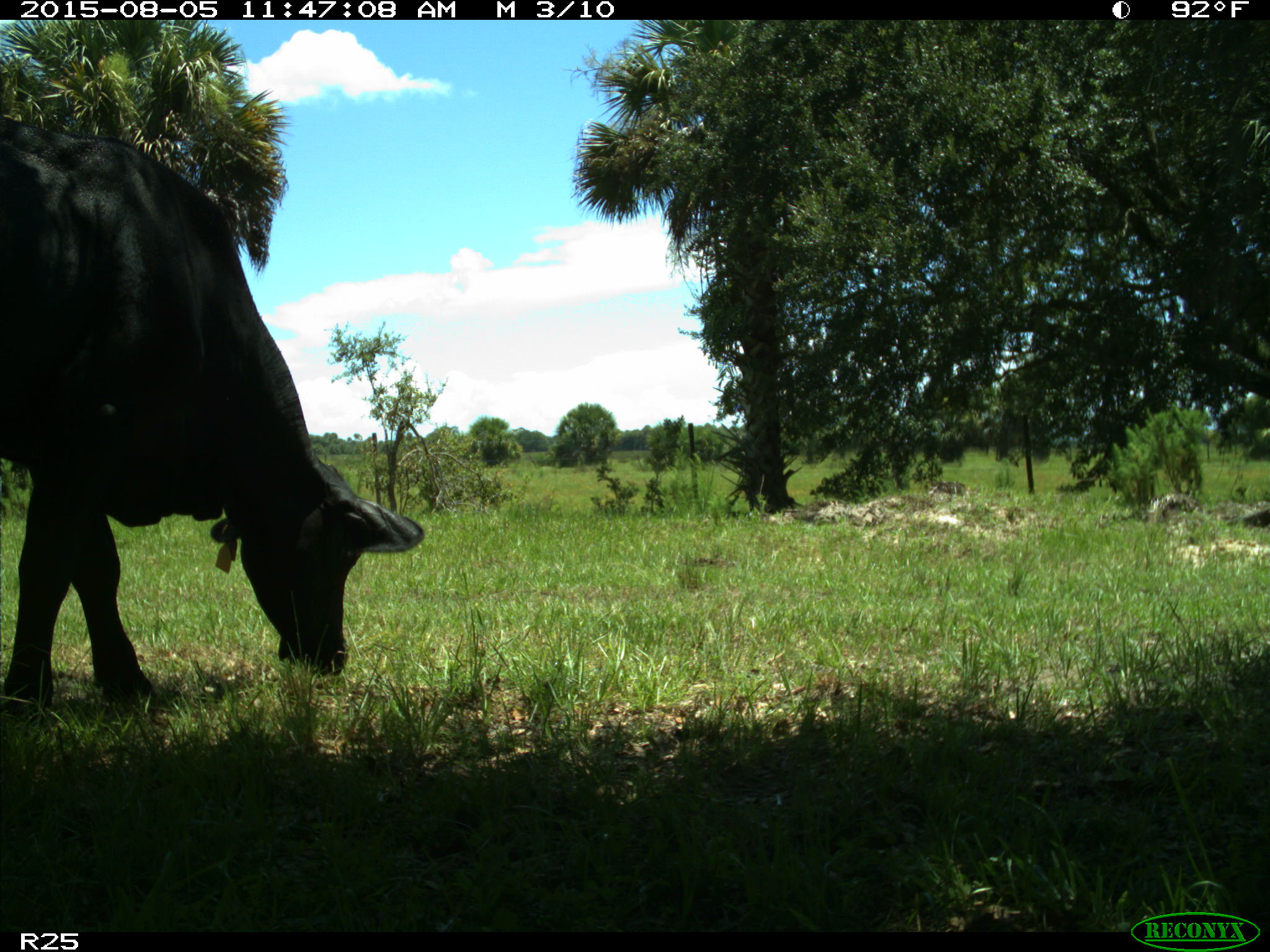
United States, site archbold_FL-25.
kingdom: Animalia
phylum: Chordata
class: Mammalia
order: Artiodactyla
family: Bovidae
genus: Bos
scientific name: Bos taurus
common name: domestic cow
Bos taurus (domestic cow).